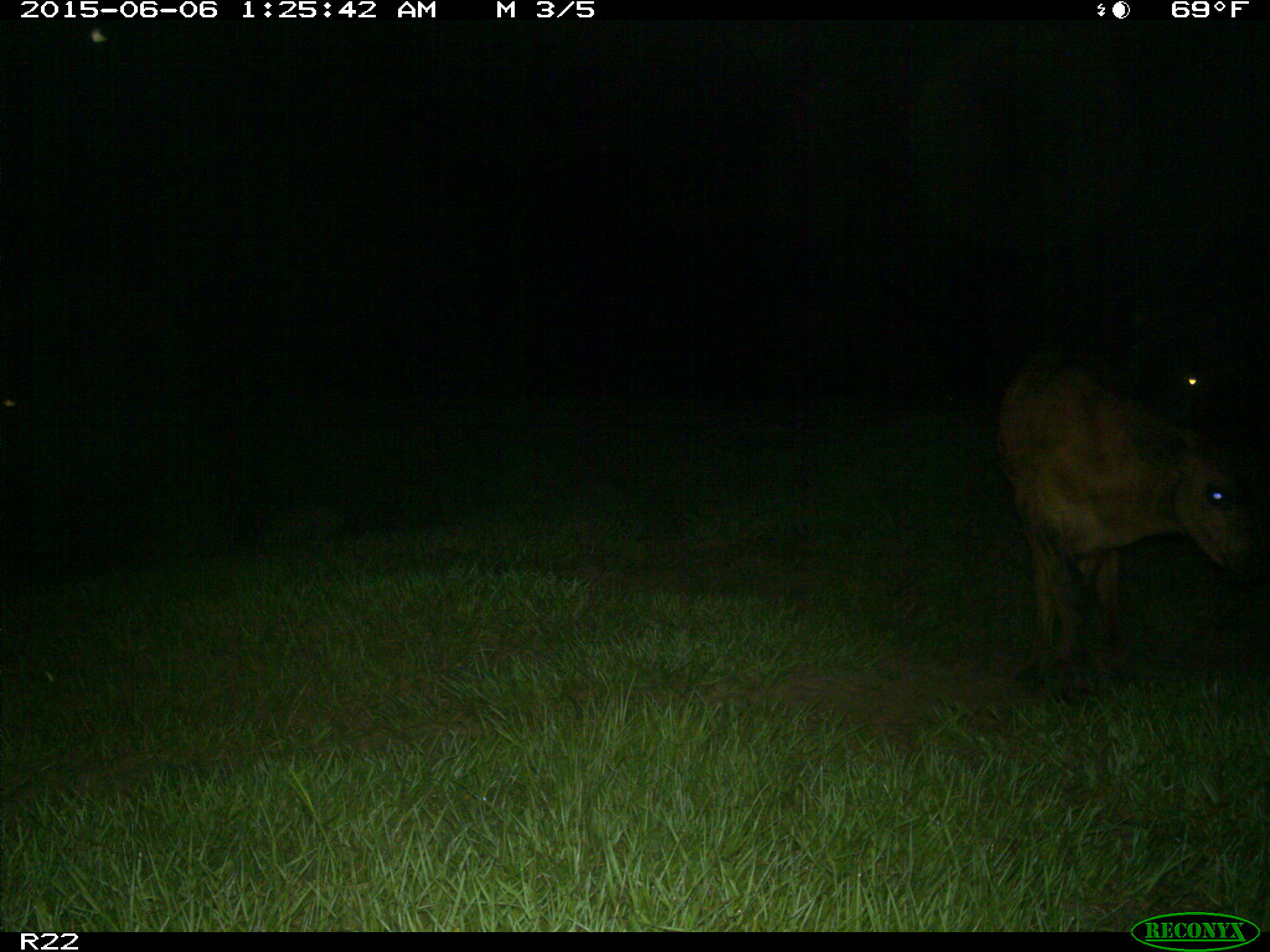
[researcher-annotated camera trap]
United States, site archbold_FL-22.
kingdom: Animalia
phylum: Chordata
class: Mammalia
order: Artiodactyla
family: Bovidae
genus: Bos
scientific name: Bos taurus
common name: domestic cow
Bos taurus (domestic cow).